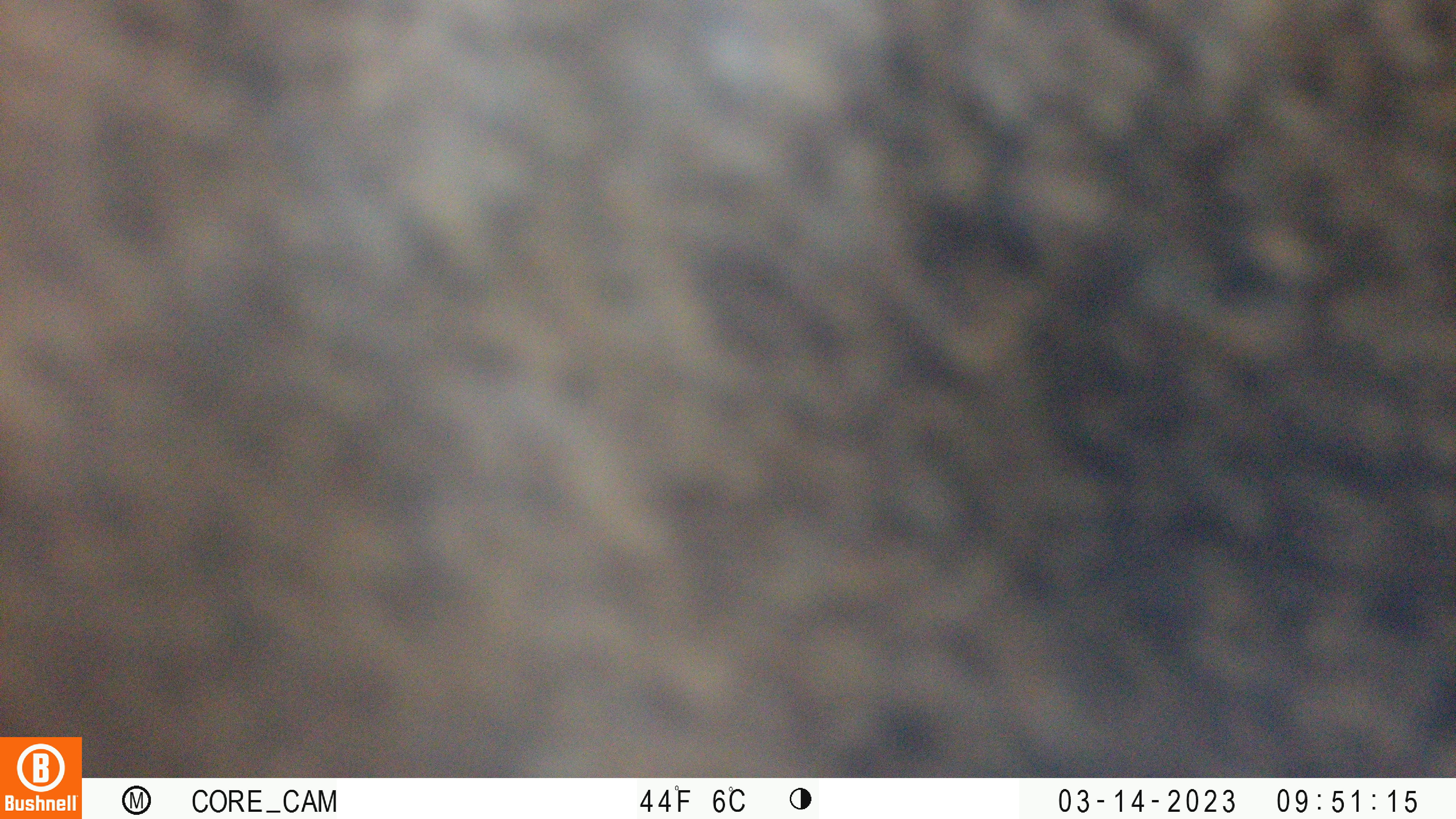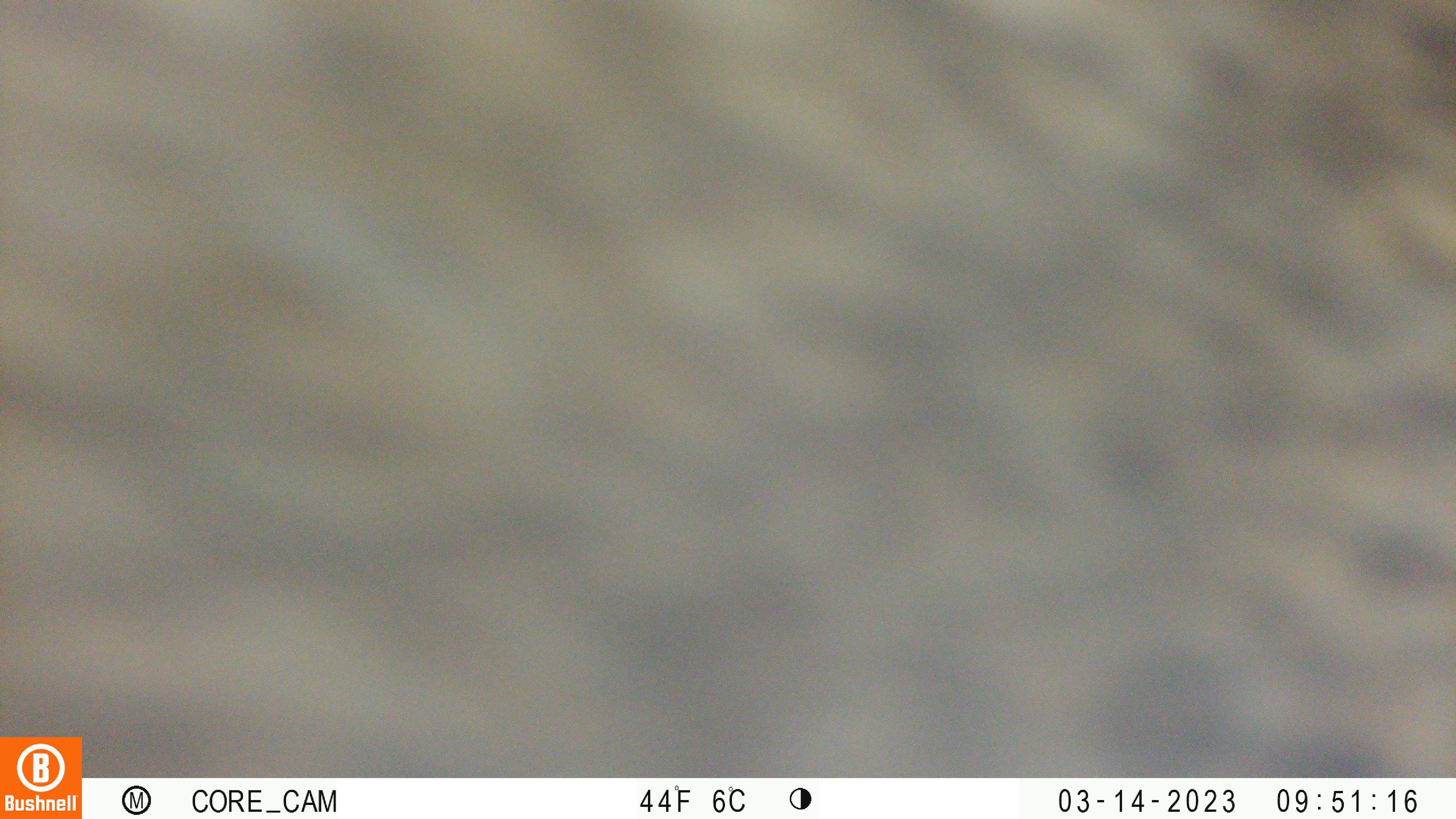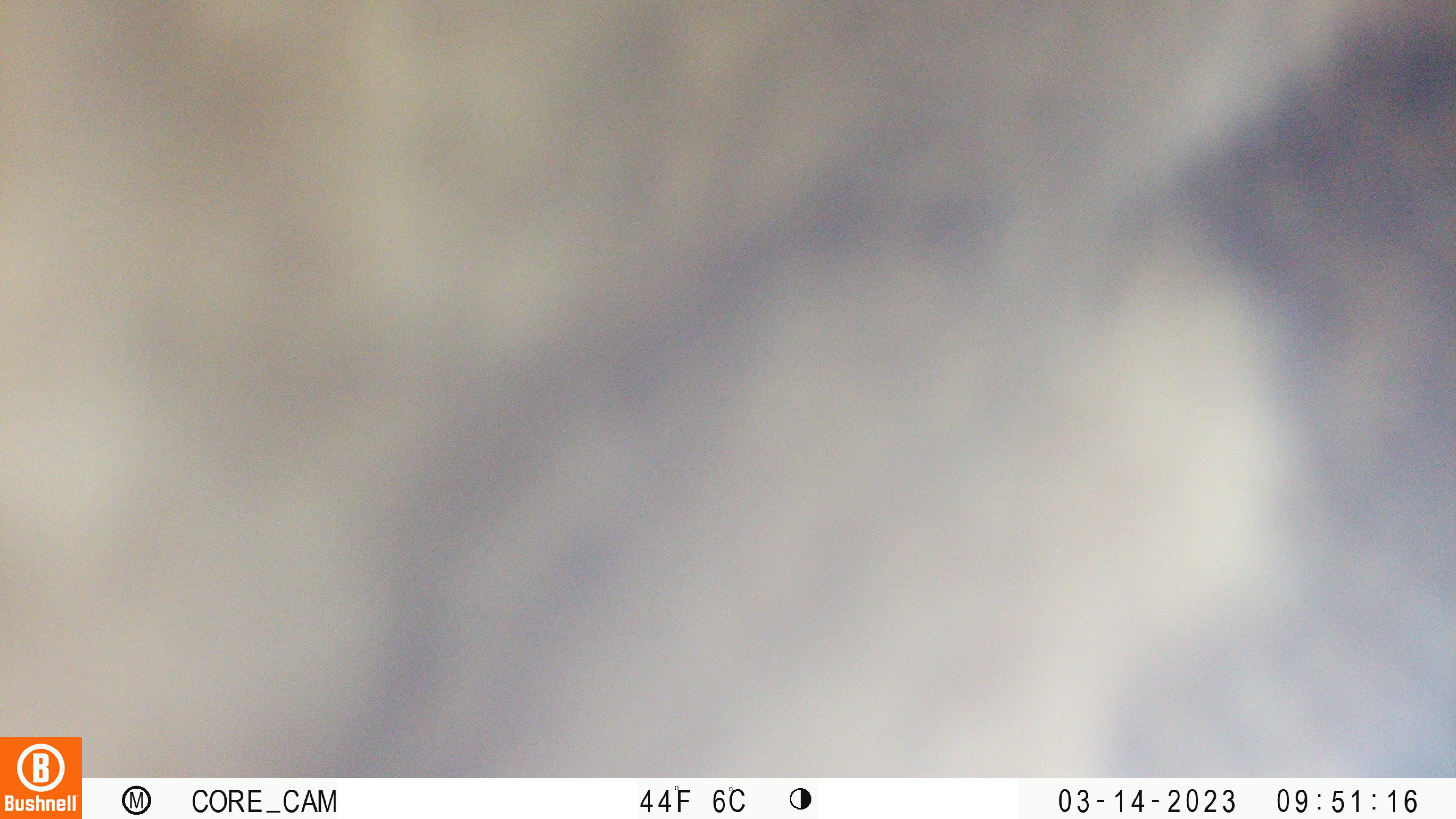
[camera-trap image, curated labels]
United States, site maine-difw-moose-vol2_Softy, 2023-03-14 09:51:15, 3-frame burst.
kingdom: Animalia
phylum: Chordata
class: Mammalia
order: Artiodactyla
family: Cervidae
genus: Alces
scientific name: Alces alces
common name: moose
Moose (Alces alces).